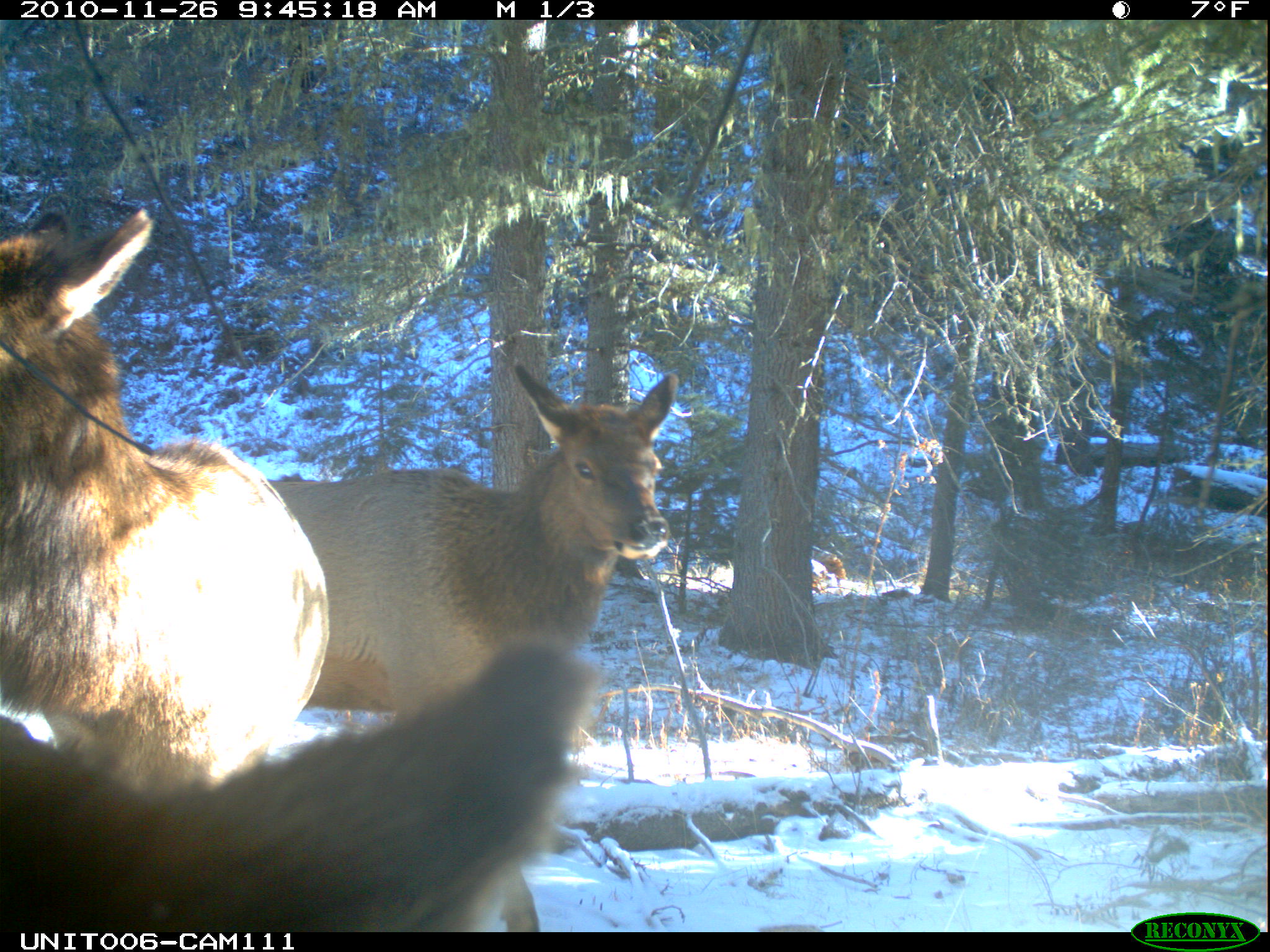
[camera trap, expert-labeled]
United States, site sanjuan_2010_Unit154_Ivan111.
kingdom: Animalia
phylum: Chordata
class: Mammalia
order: Artiodactyla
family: Cervidae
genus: Cervus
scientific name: Cervus elaphus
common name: red deer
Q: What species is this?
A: Cervus elaphus (red deer).